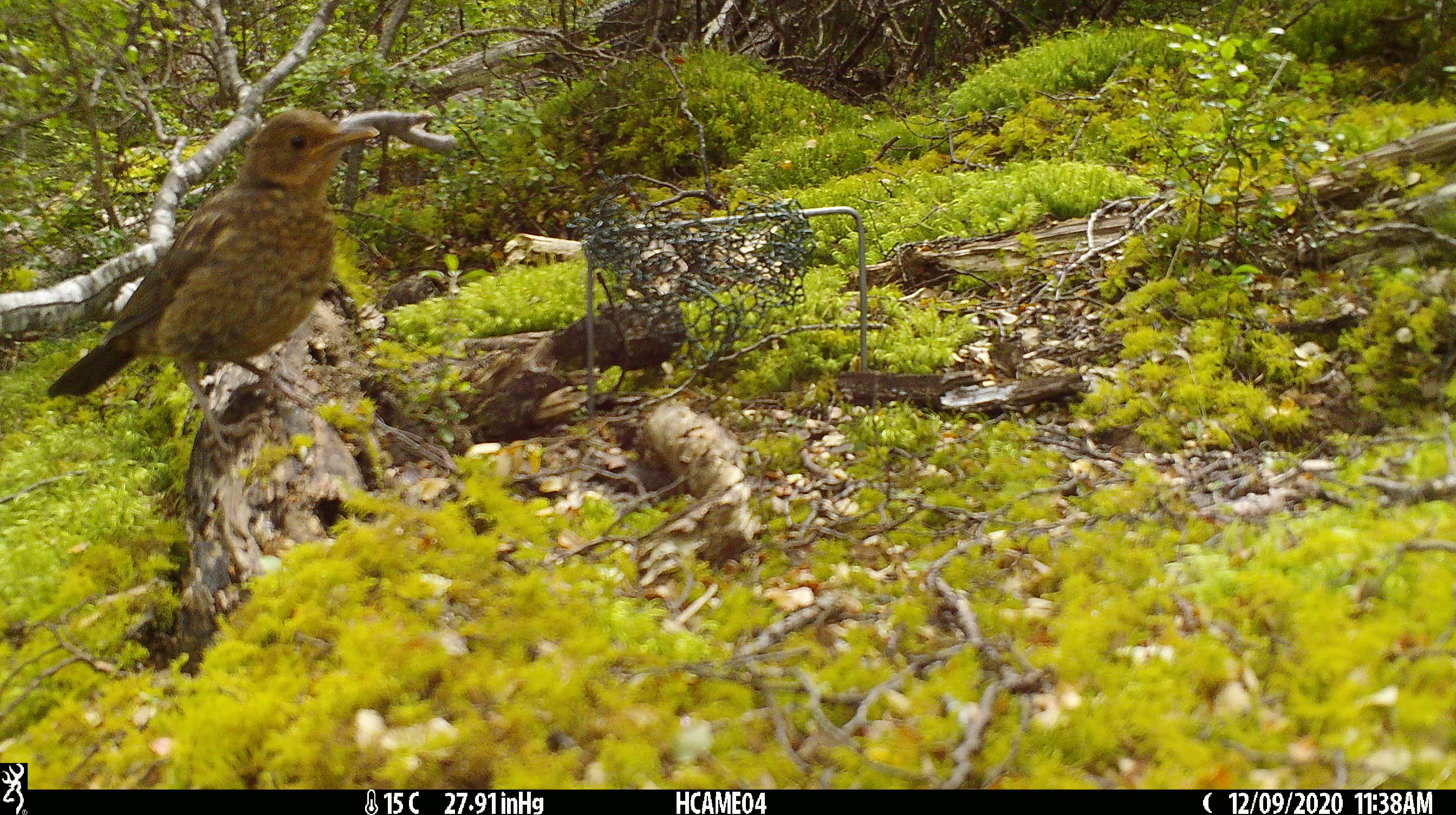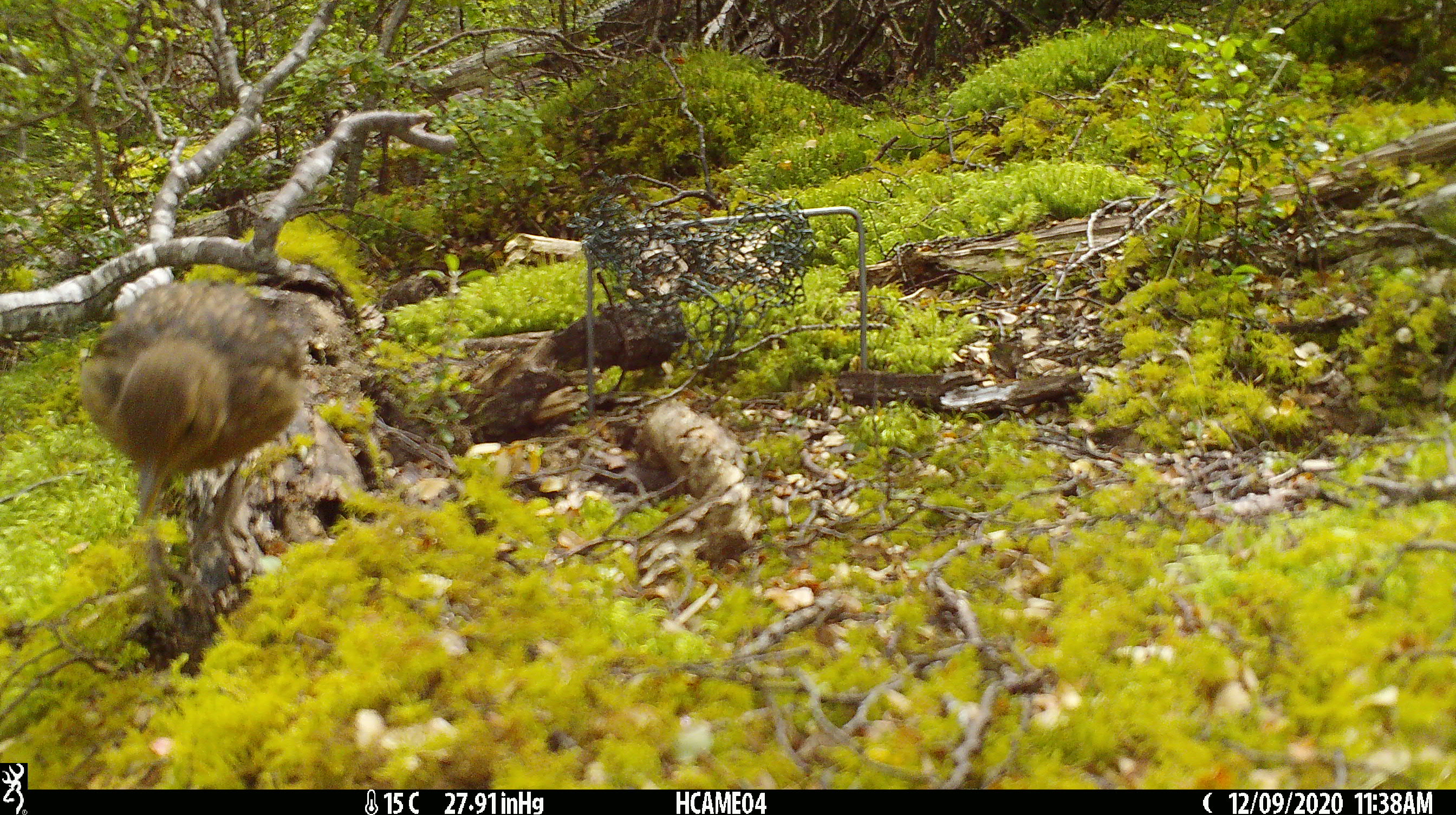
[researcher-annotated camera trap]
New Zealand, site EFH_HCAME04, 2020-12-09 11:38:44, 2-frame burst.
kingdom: Animalia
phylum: Chordata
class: Aves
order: Passeriformes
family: Turdidae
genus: Turdus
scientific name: Turdus merula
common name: eurasian blackbird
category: blackbird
Blackbird (eurasian blackbird) (Turdus merula).